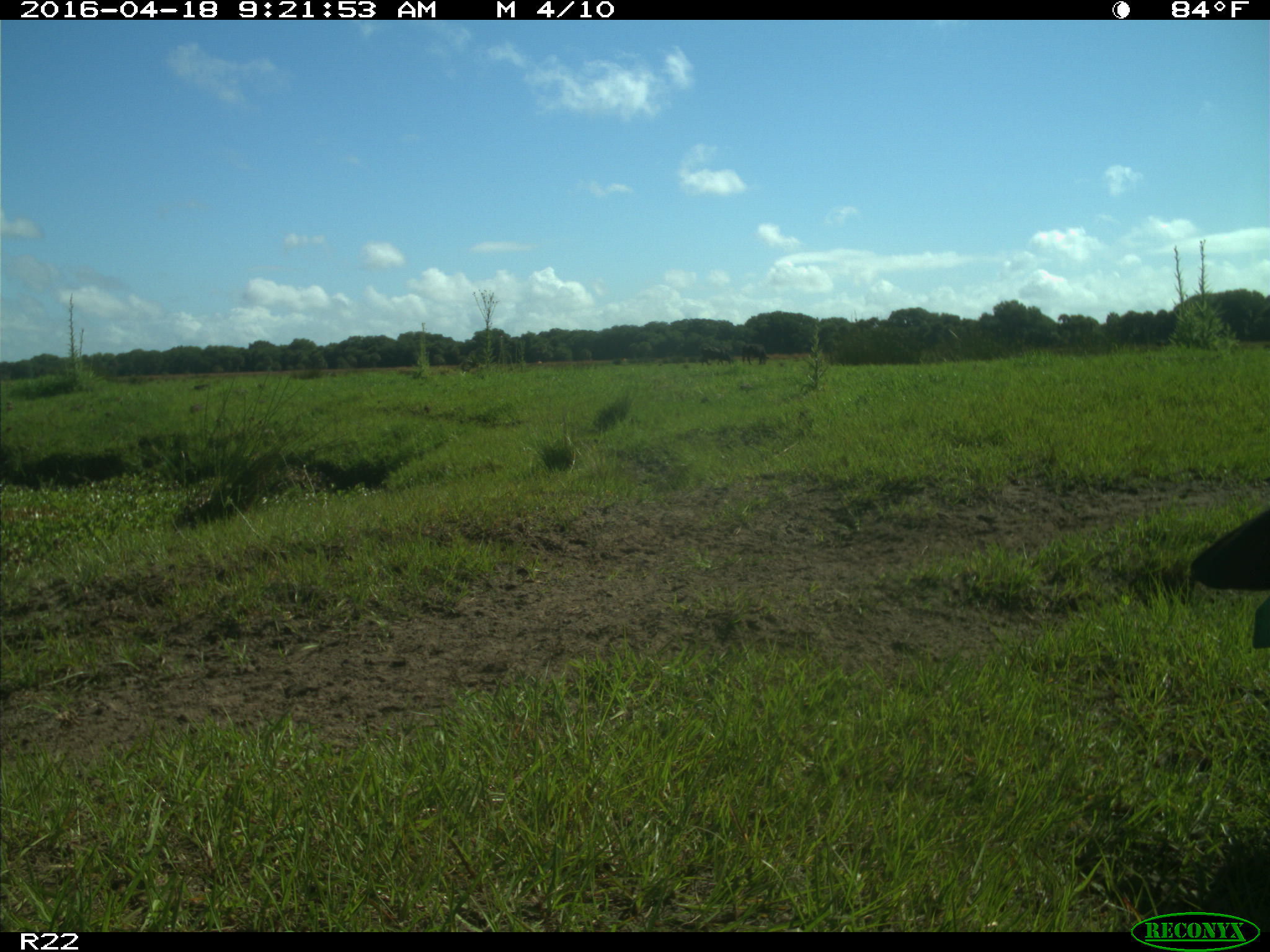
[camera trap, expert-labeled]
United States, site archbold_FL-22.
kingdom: Animalia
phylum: Chordata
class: Mammalia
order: Artiodactyla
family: Bovidae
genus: Bos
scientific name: Bos taurus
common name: domestic cow